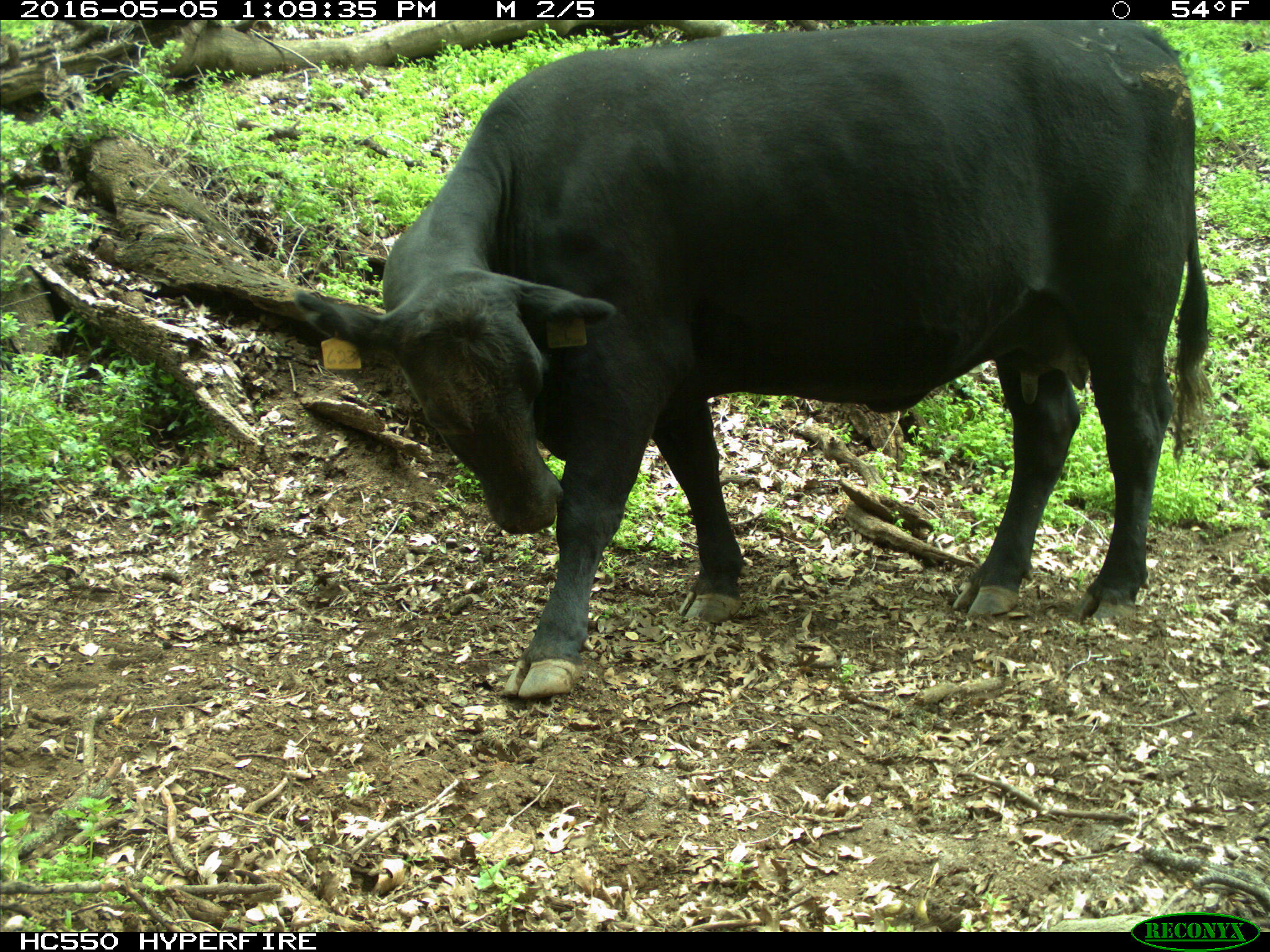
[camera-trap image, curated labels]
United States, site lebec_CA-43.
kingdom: Animalia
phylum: Chordata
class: Mammalia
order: Artiodactyla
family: Bovidae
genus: Bos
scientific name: Bos taurus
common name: domestic cow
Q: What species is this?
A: Bos taurus (domestic cow).